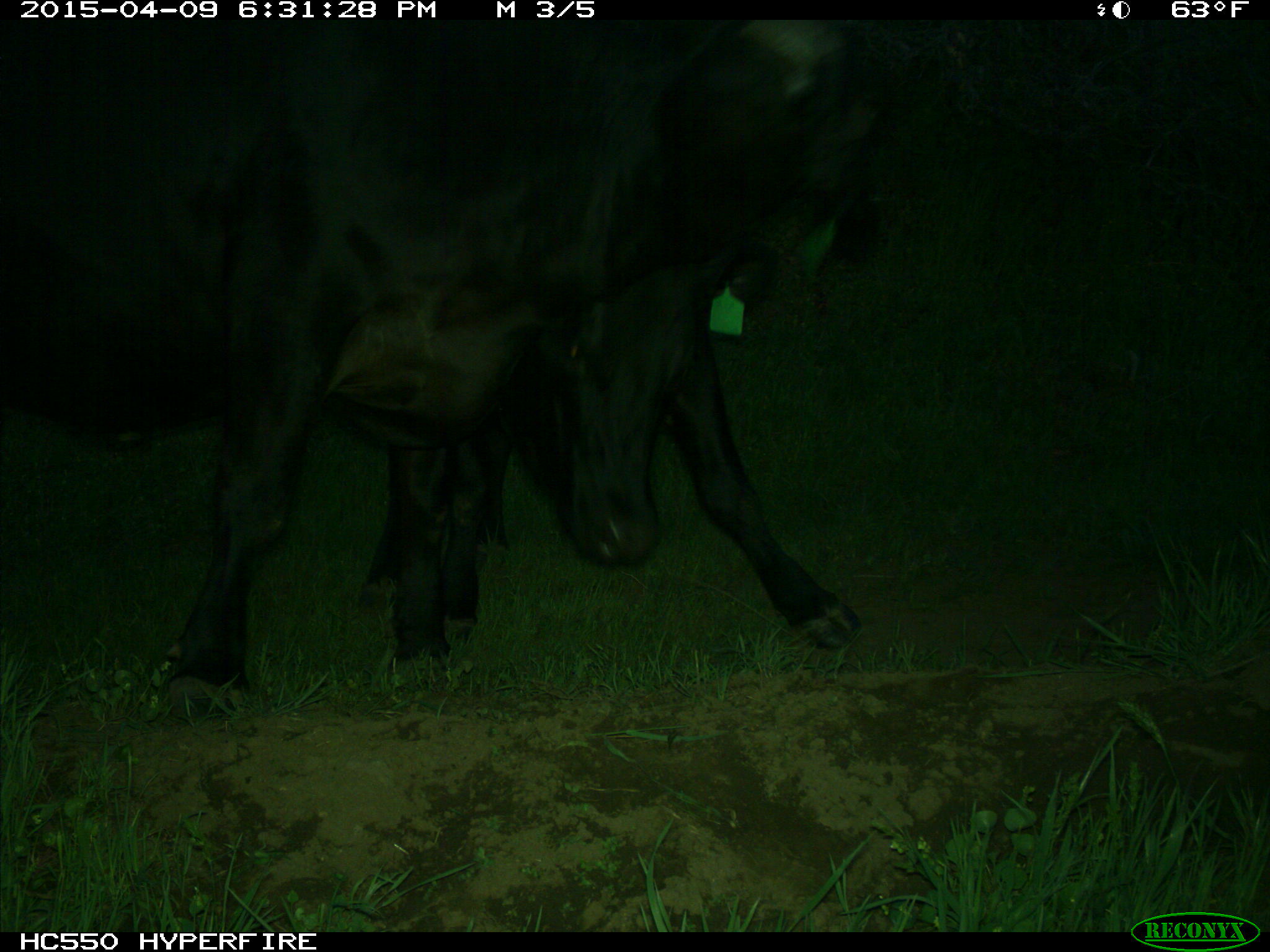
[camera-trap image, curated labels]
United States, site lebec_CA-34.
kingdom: Animalia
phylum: Chordata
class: Mammalia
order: Artiodactyla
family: Bovidae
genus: Bos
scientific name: Bos taurus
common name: domestic cow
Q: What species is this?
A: Bos taurus (domestic cow).